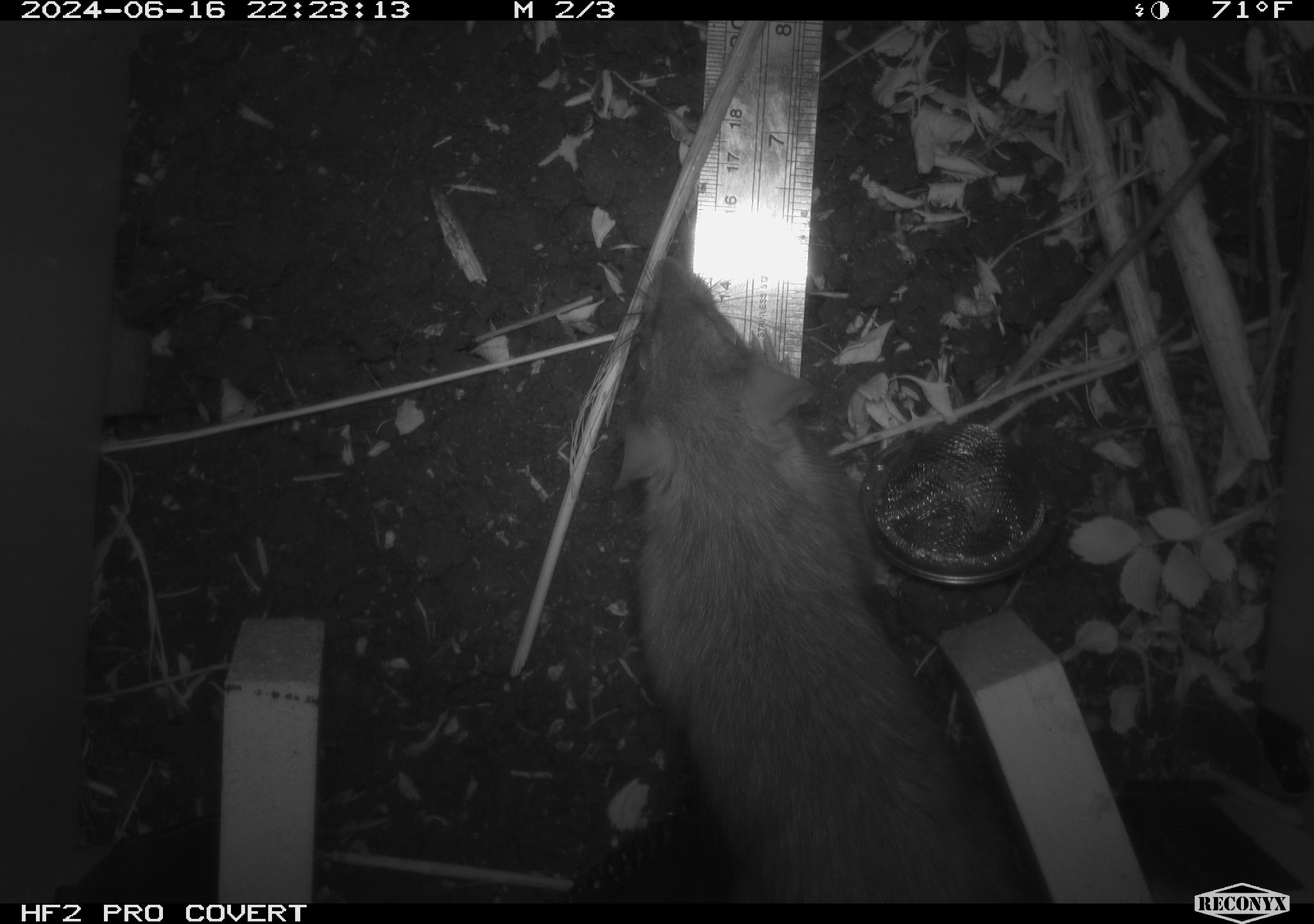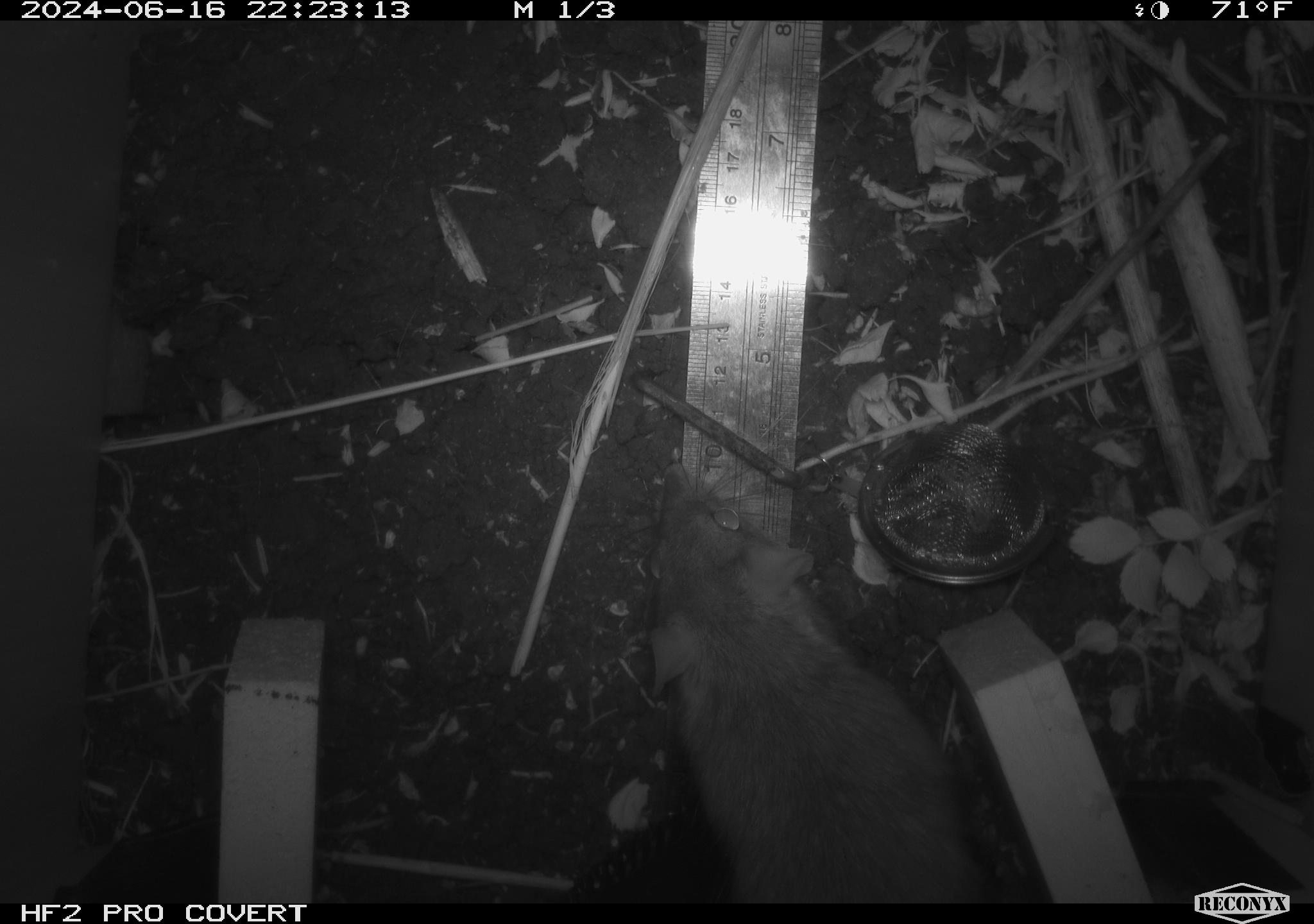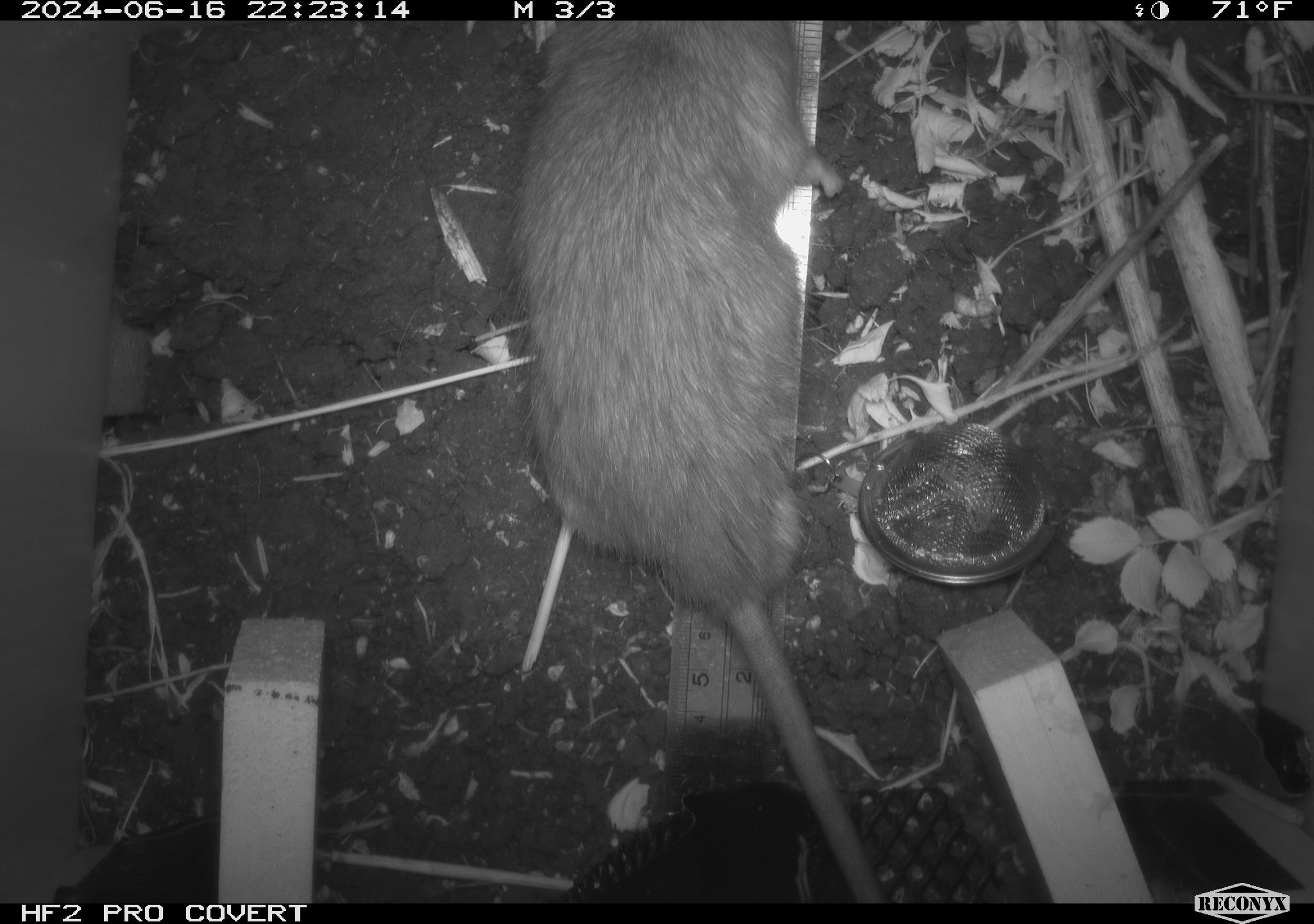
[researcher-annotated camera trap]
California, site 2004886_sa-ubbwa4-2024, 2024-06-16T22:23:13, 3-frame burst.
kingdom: Animalia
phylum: Chordata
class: Mammalia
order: Rodentia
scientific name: Rodentia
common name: woodrat or rat or mouse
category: woodrat or rat or mouse species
Woodrat or rat or mouse species (woodrat or rat or mouse) (Rodentia).